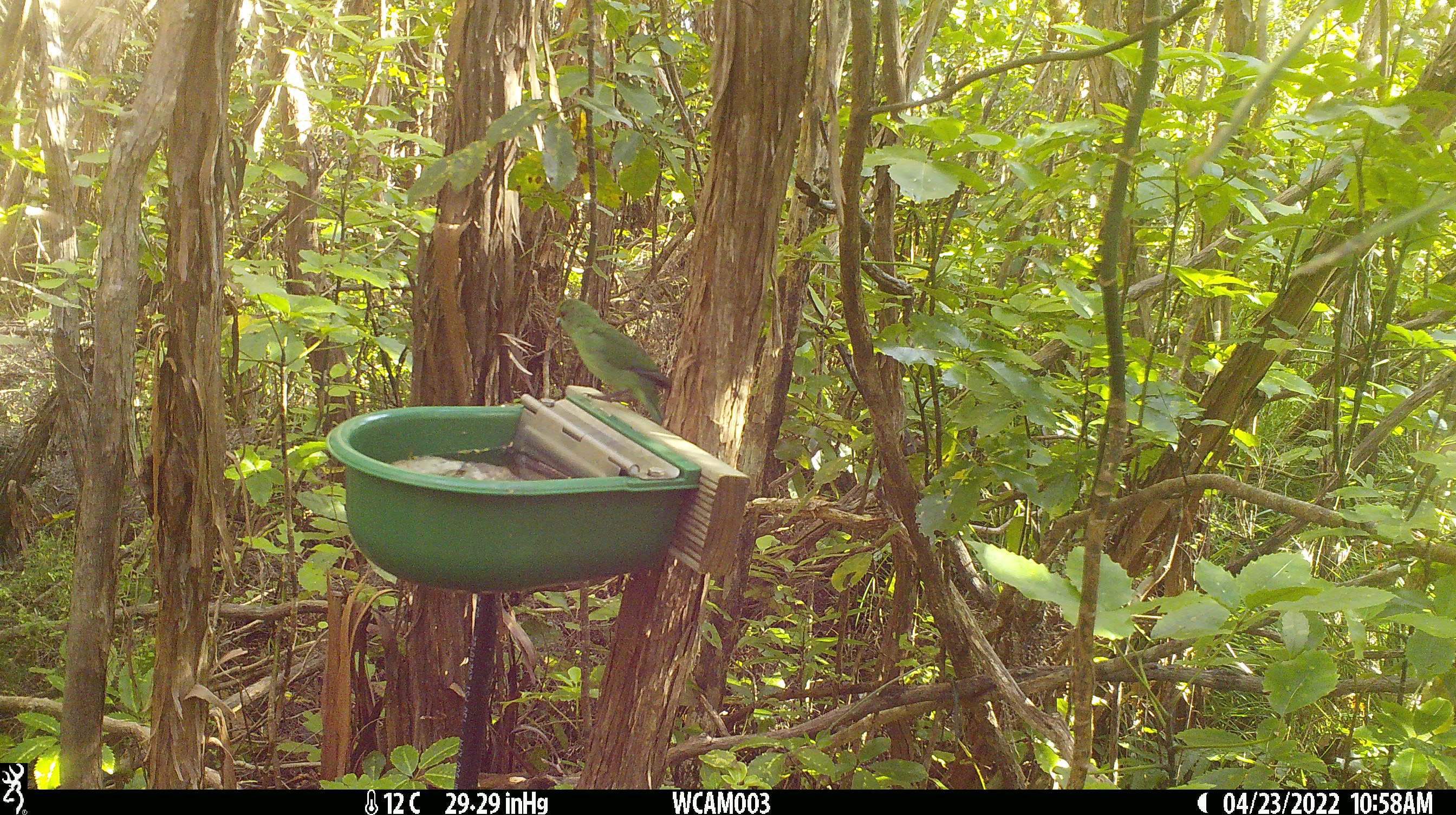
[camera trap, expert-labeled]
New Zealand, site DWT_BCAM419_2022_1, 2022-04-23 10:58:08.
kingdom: Animalia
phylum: Chordata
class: Aves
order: Psittaciformes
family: Psittaculidae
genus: Cyanoramphus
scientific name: Cyanoramphus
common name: parakeet